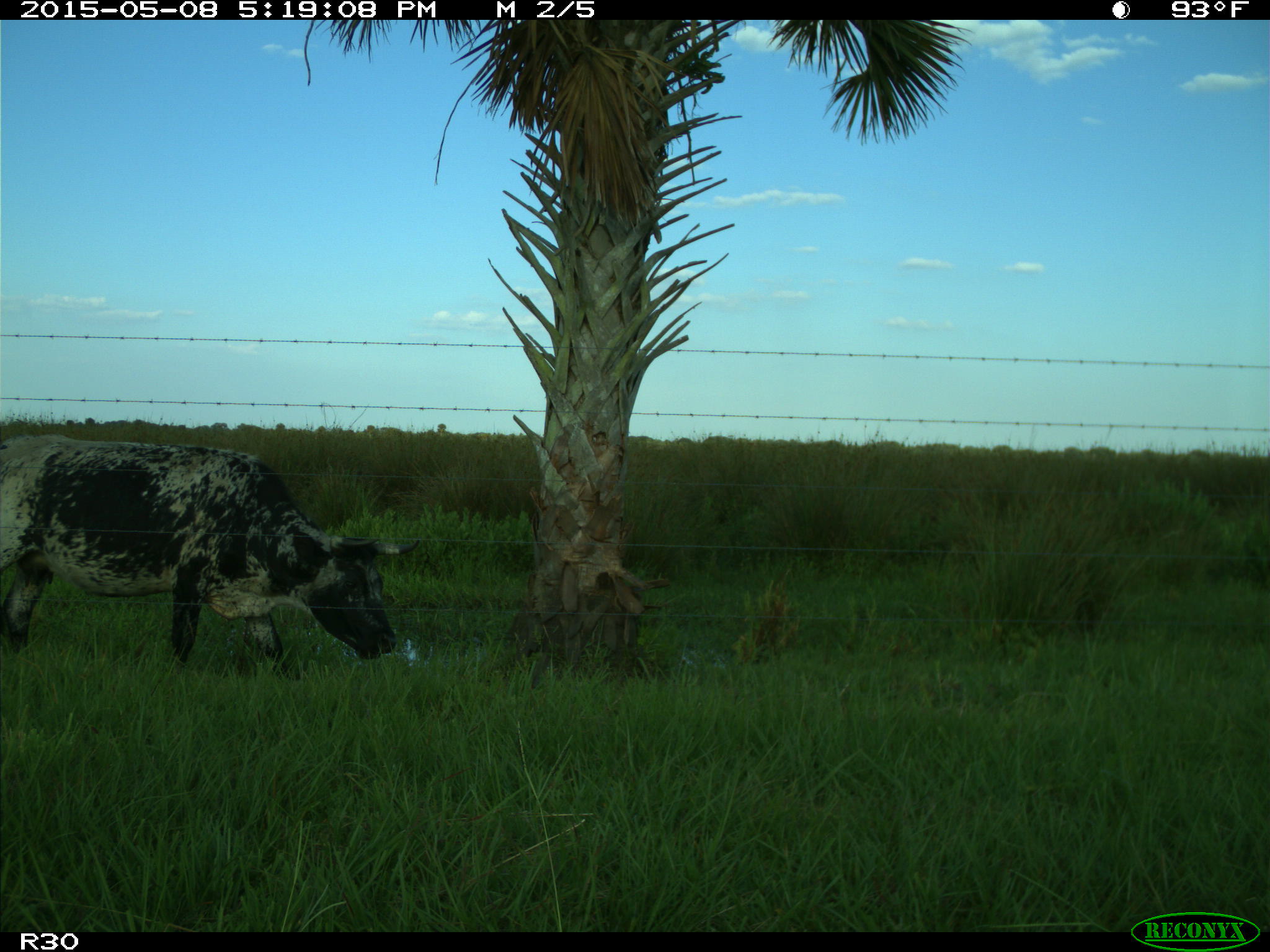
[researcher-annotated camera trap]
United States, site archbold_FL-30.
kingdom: Animalia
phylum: Chordata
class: Mammalia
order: Artiodactyla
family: Bovidae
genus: Bos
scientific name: Bos taurus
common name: domestic cow